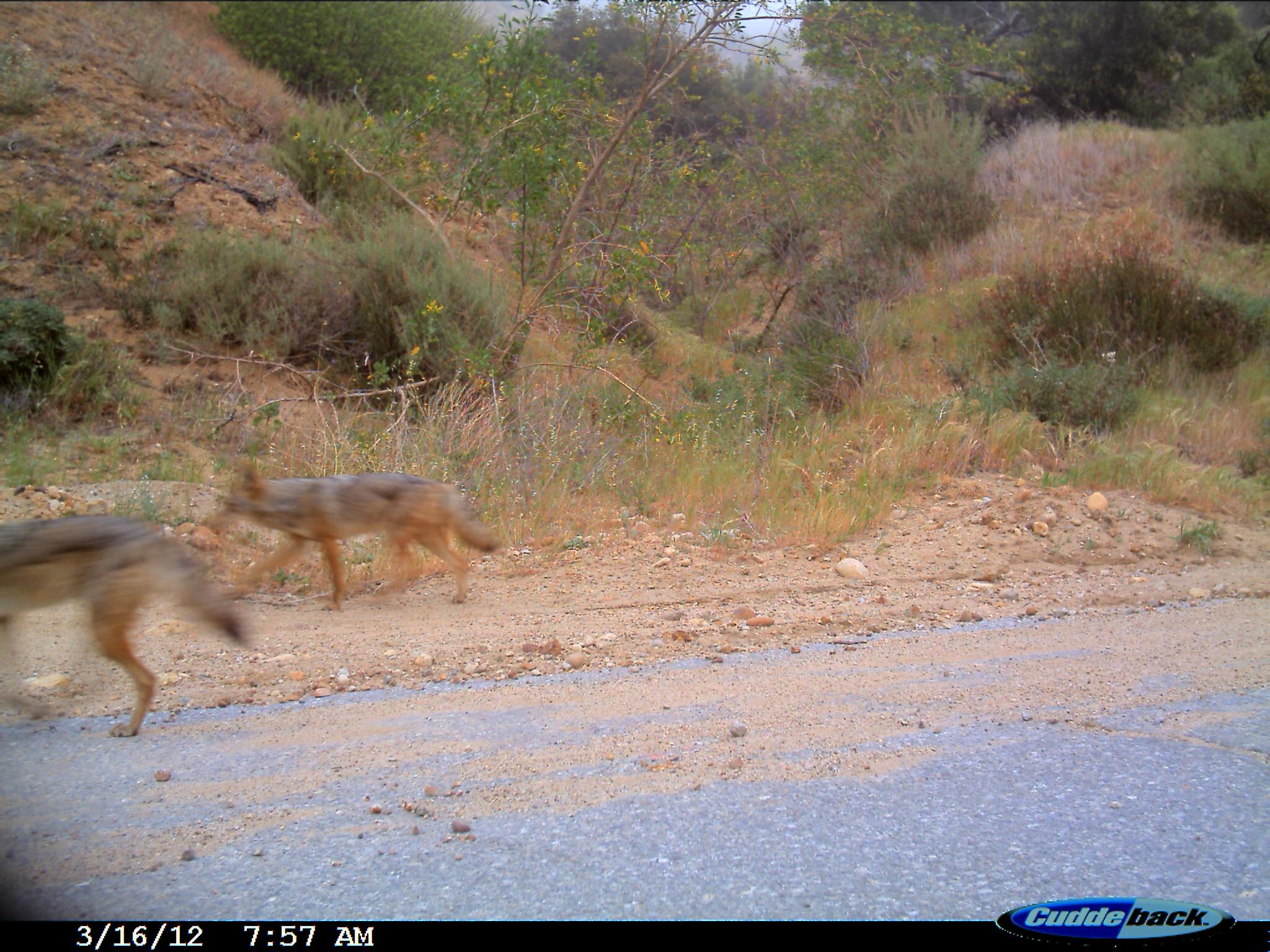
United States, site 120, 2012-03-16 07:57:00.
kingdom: Animalia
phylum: Chordata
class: Mammalia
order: Carnivora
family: Canidae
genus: Canis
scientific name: Canis latrans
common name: coyote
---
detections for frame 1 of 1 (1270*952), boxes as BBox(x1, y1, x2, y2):
coyote: BBox(0, 506, 252, 741); BBox(219, 457, 506, 619)